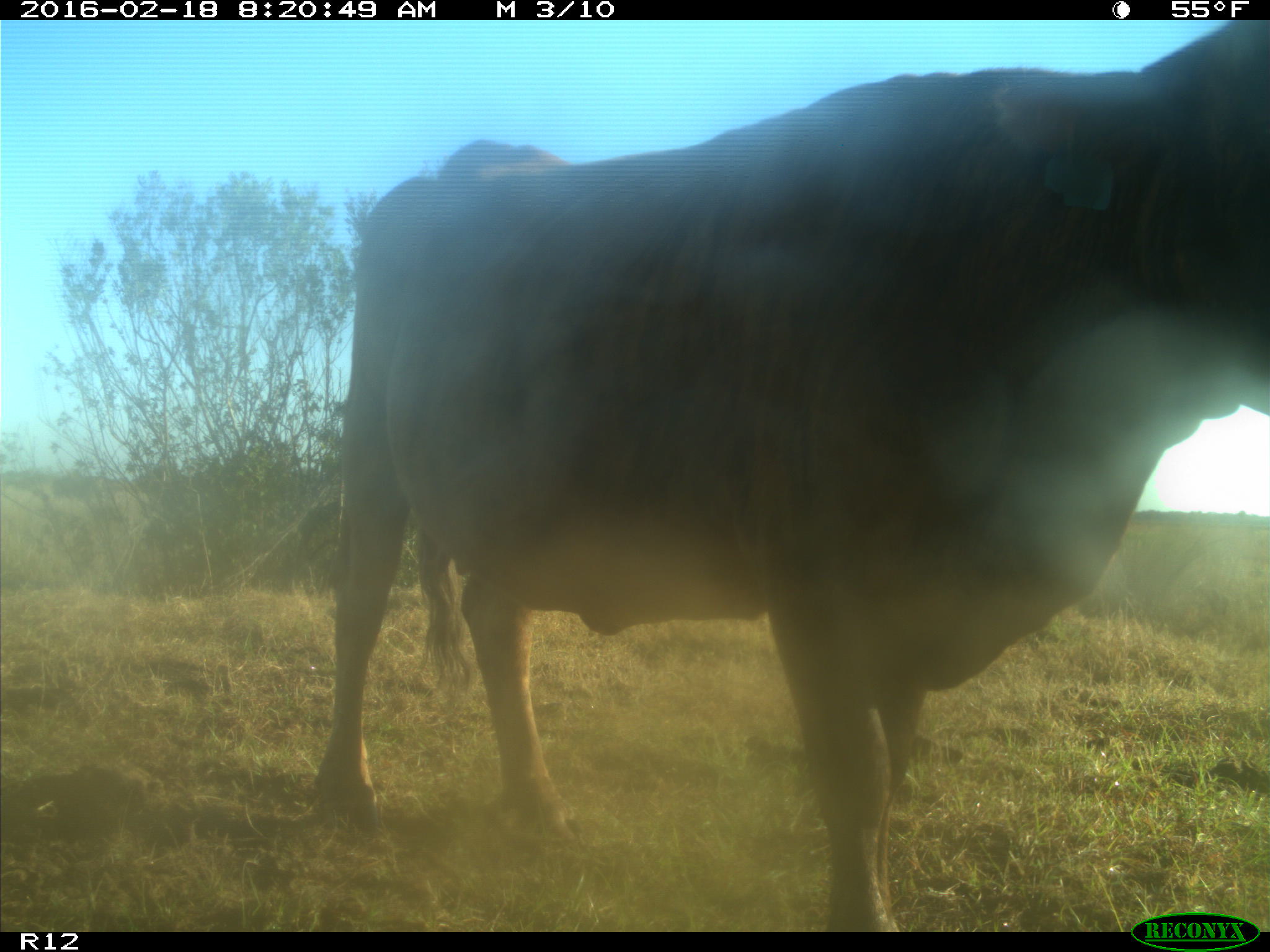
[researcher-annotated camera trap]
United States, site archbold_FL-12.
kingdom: Animalia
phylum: Chordata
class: Mammalia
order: Artiodactyla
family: Bovidae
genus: Bos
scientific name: Bos taurus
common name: domestic cow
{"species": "Bos taurus (domestic cow)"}